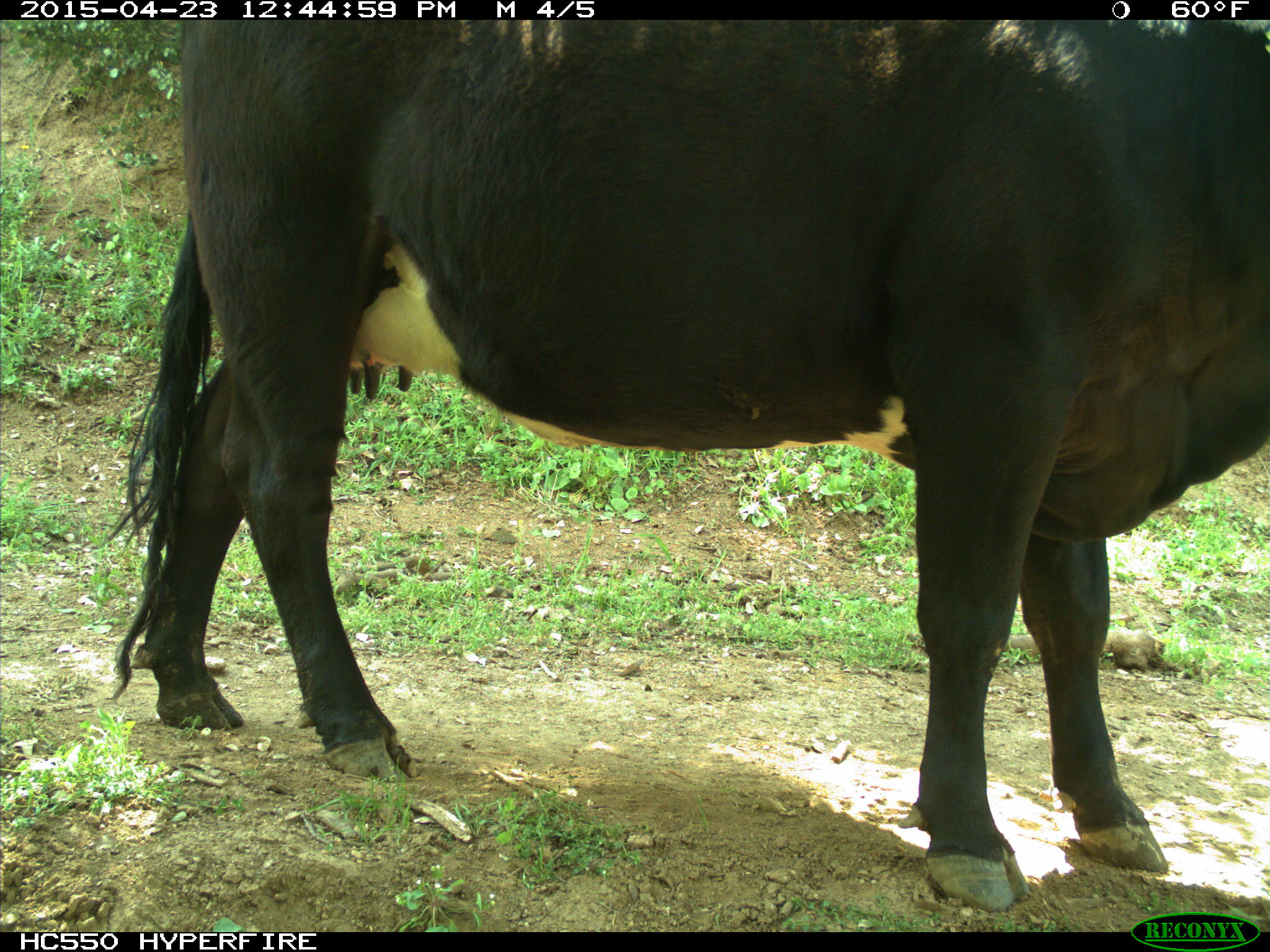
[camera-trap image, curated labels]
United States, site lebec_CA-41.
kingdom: Animalia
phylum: Chordata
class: Mammalia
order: Artiodactyla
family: Bovidae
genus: Bos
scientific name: Bos taurus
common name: domestic cow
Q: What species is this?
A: Bos taurus (domestic cow).